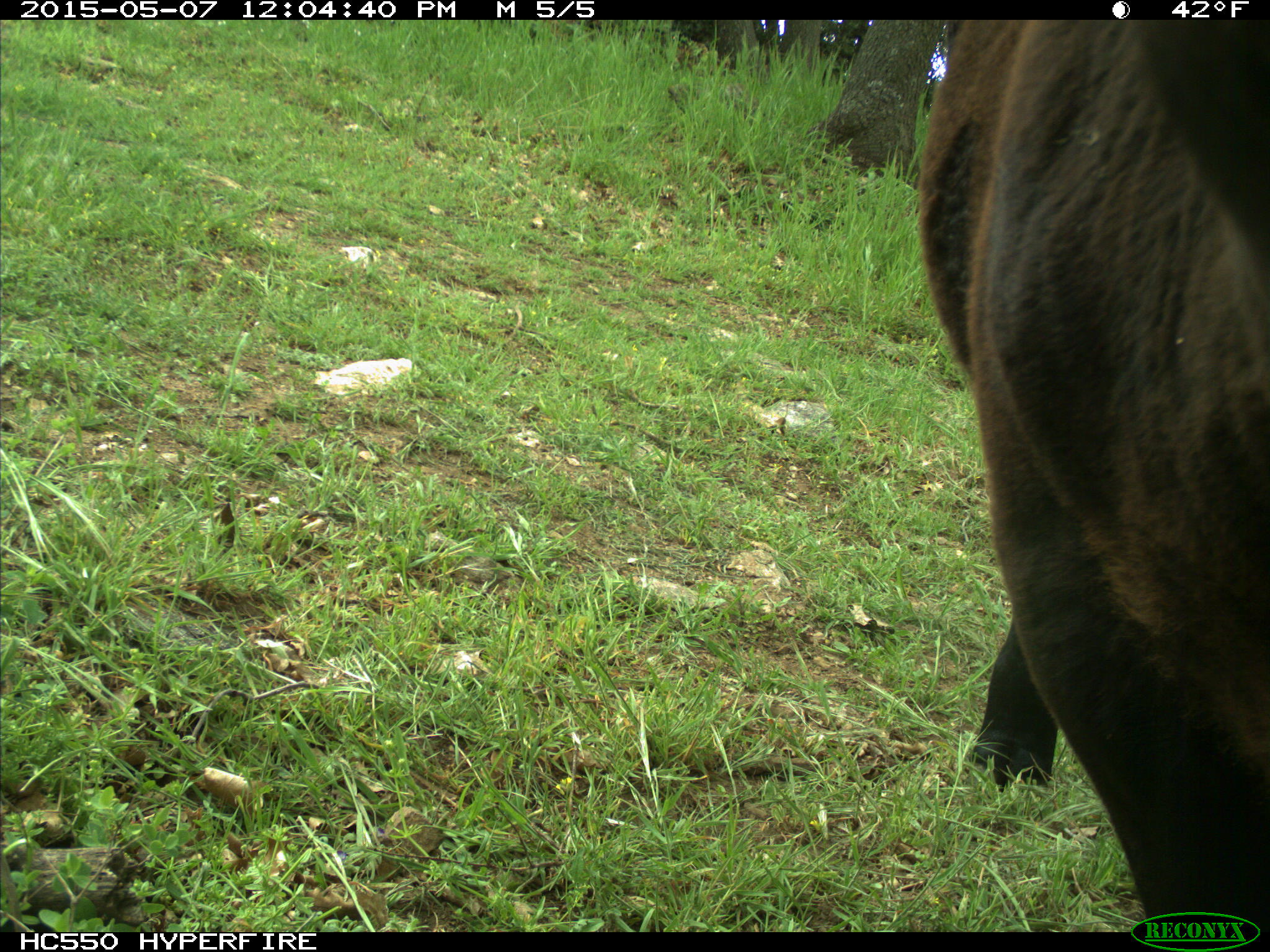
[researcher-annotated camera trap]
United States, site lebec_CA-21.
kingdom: Animalia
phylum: Chordata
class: Mammalia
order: Artiodactyla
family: Bovidae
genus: Bos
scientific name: Bos taurus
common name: domestic cow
Bos taurus (domestic cow).